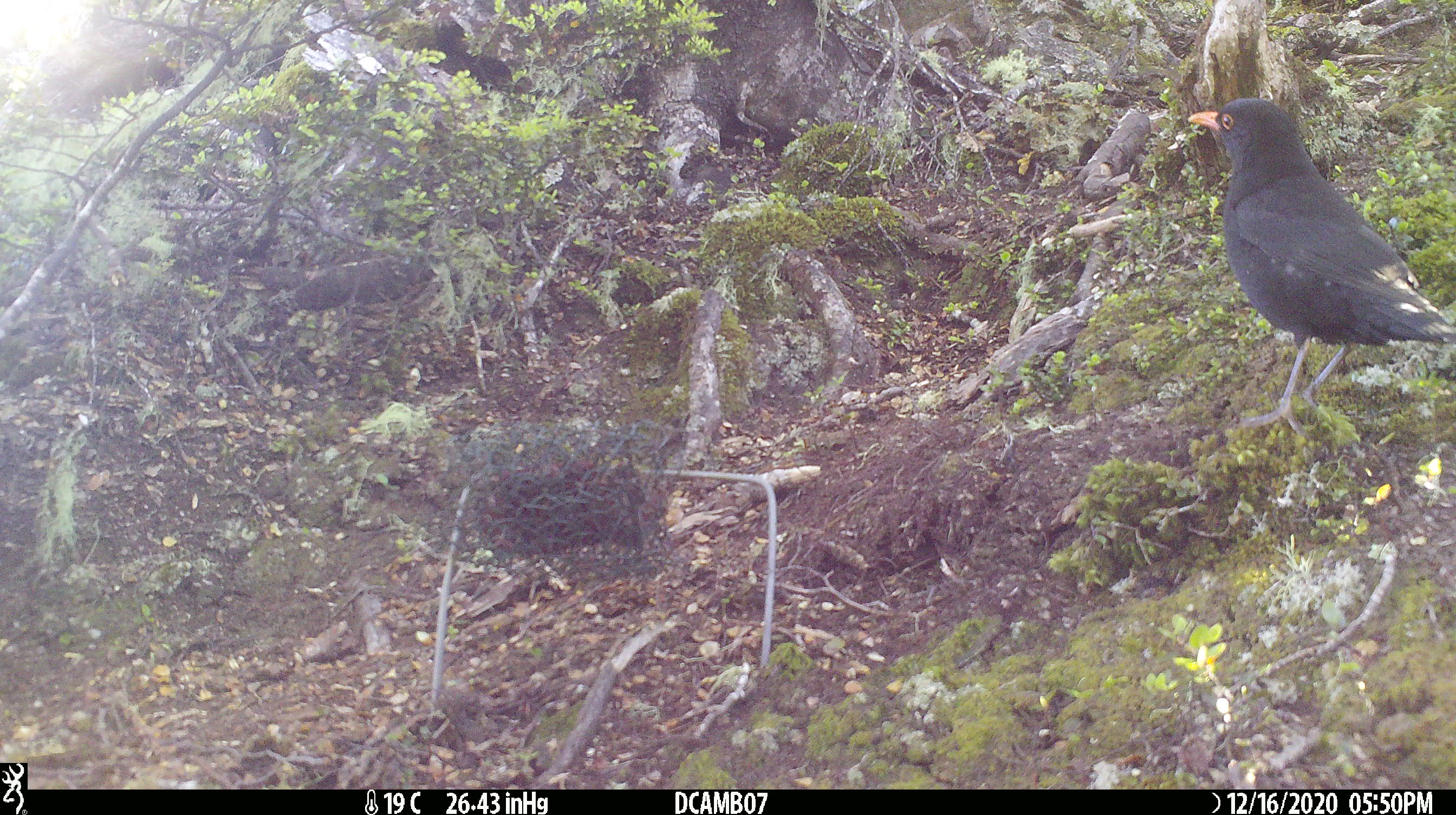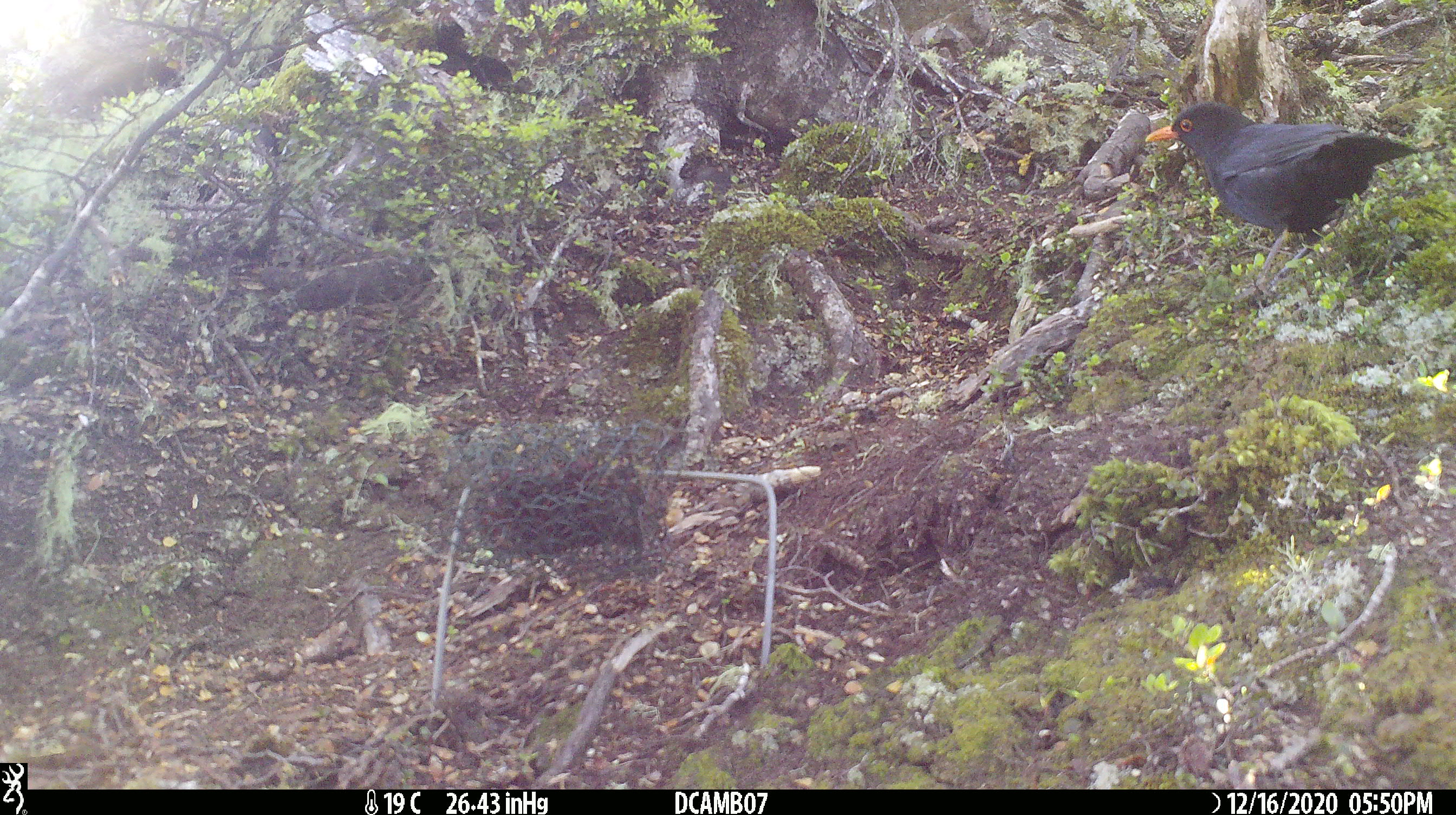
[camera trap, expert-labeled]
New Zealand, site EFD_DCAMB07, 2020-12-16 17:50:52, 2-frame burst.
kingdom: Animalia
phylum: Chordata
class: Aves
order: Passeriformes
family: Turdidae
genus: Turdus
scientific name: Turdus merula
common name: eurasian blackbird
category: blackbird